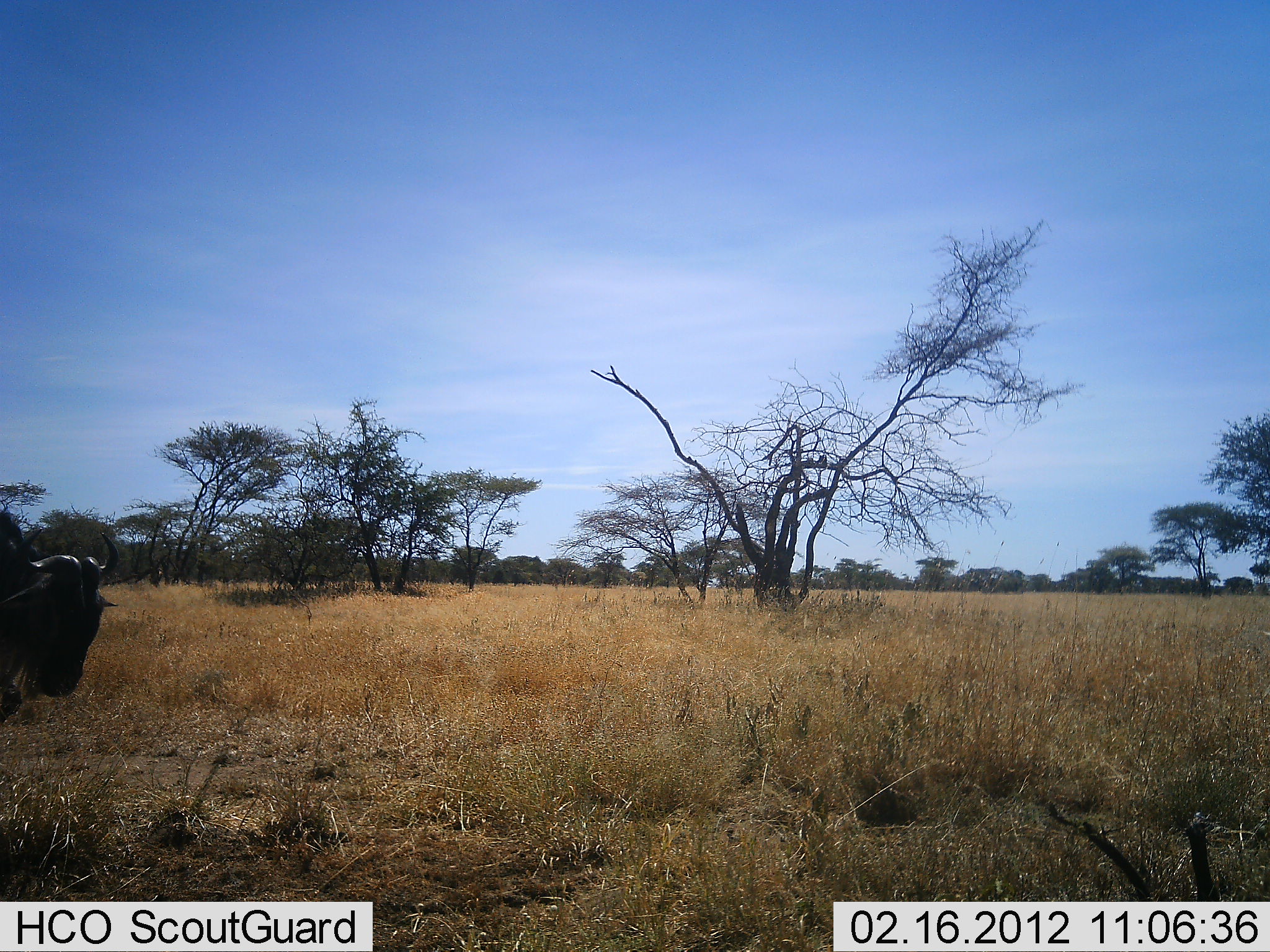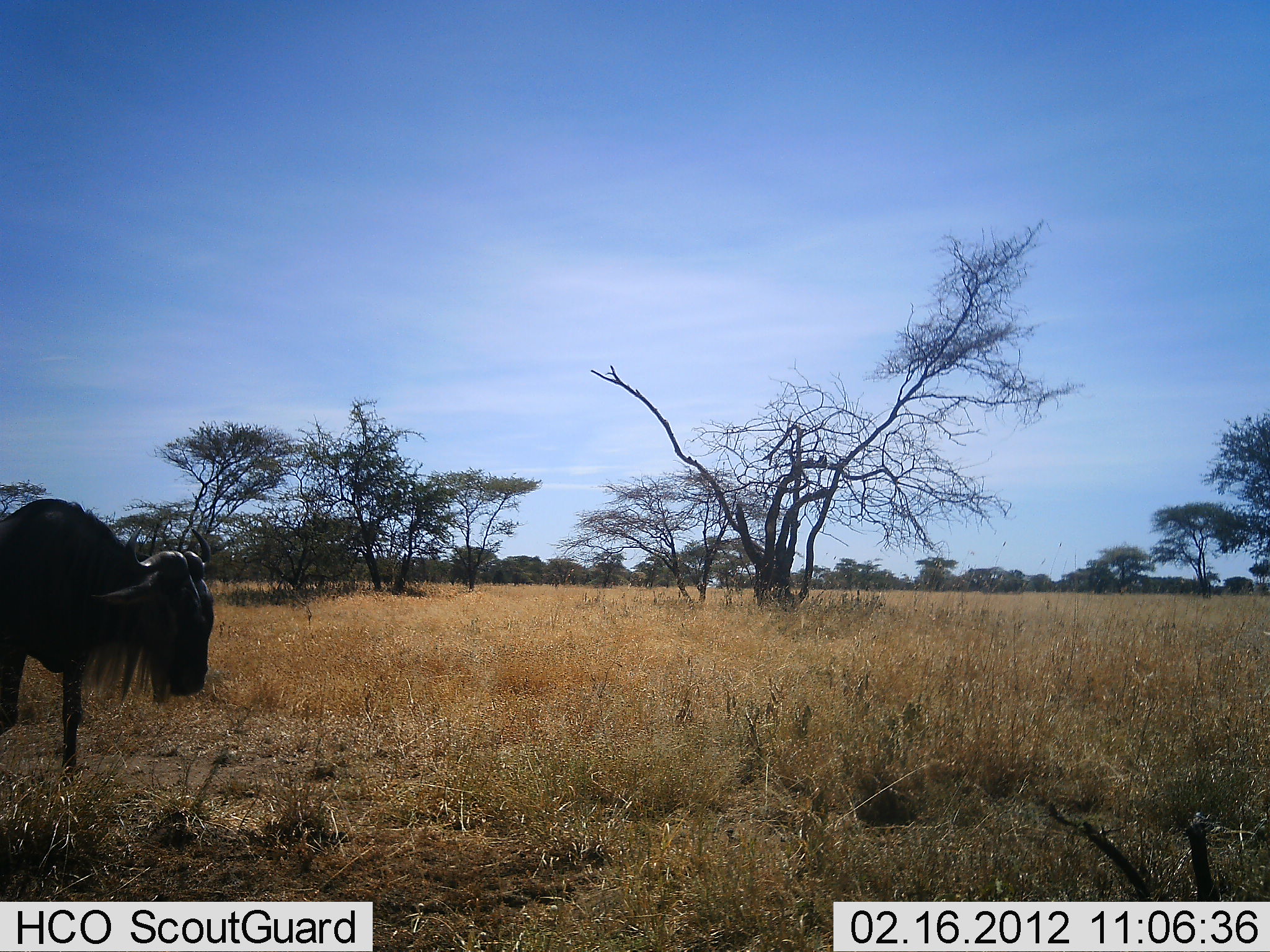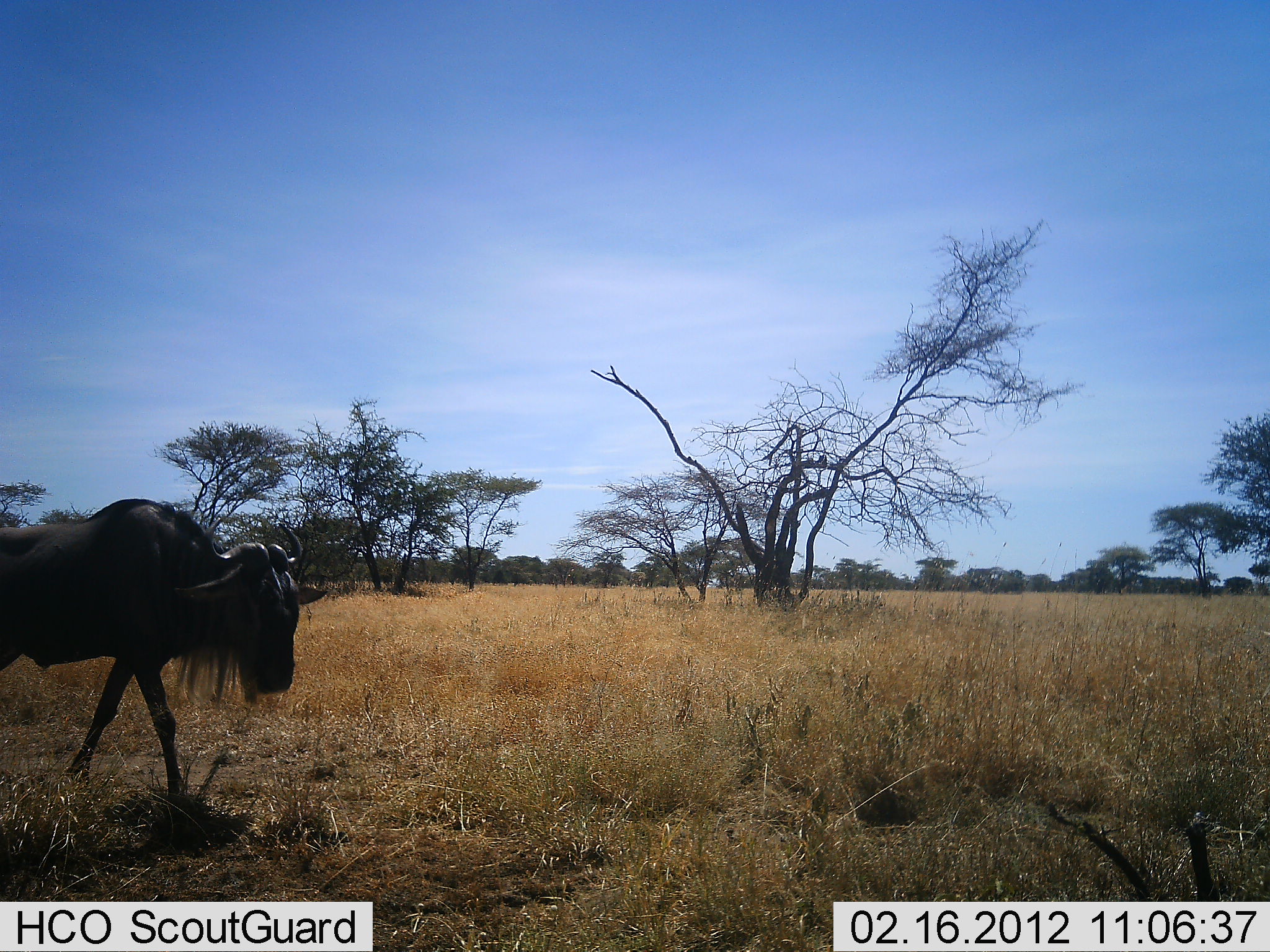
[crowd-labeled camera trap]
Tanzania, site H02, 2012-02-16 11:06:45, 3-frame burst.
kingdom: Animalia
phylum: Chordata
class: Mammalia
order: Artiodactyla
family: Bovidae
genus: Connochaetes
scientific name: Connochaetes taurinus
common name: blue wildebeest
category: wildebeest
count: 1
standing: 6%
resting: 0%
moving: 94%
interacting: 0%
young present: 0%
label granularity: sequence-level